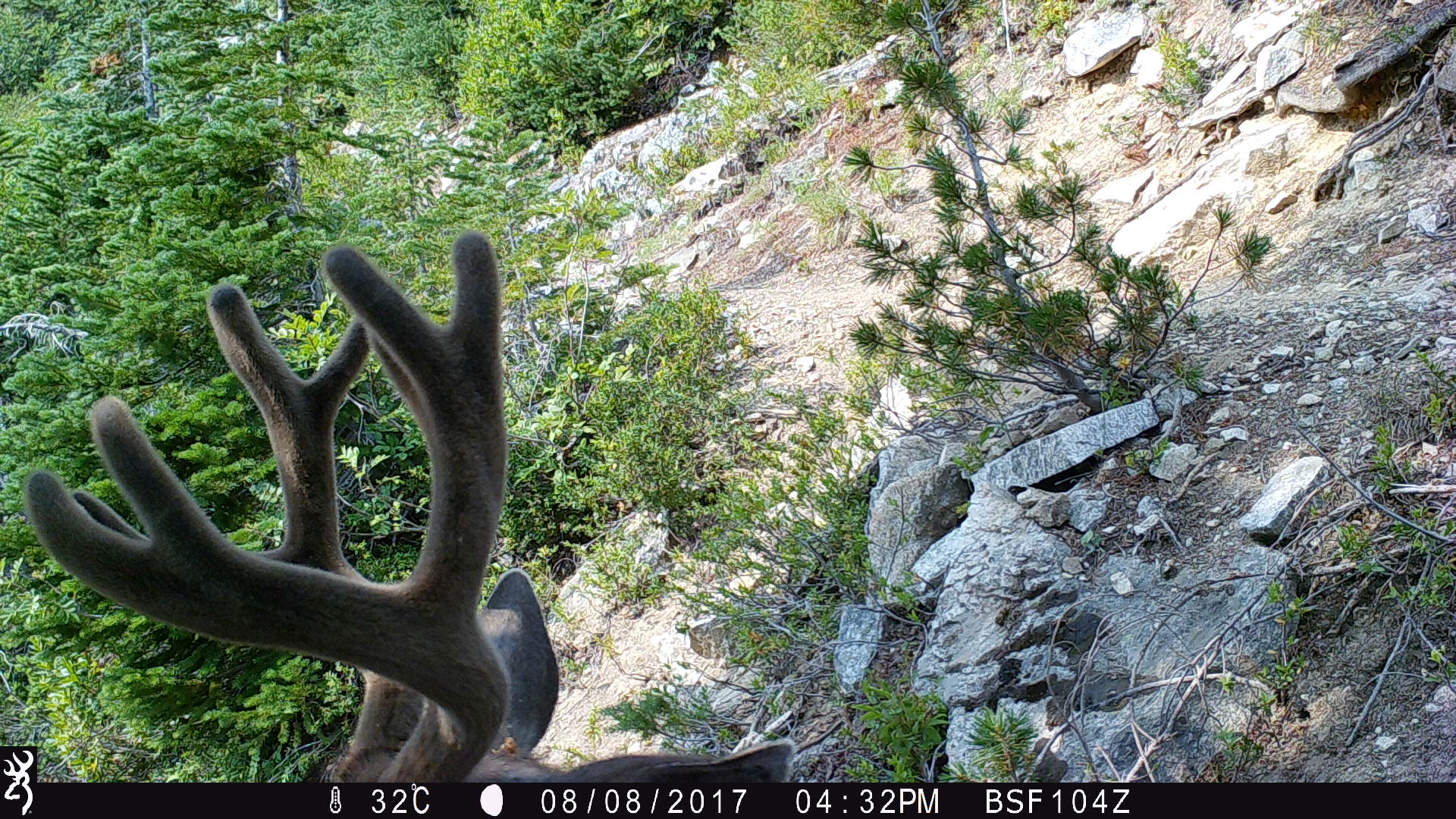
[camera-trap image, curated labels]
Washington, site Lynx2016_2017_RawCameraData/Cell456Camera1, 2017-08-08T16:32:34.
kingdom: Animalia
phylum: Chordata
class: Mammalia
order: Artiodactyla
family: Cervidae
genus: Odocoileus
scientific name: Odocoileus hemionus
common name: mule deer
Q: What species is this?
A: Odocoileus hemionus (mule deer).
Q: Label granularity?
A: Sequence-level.